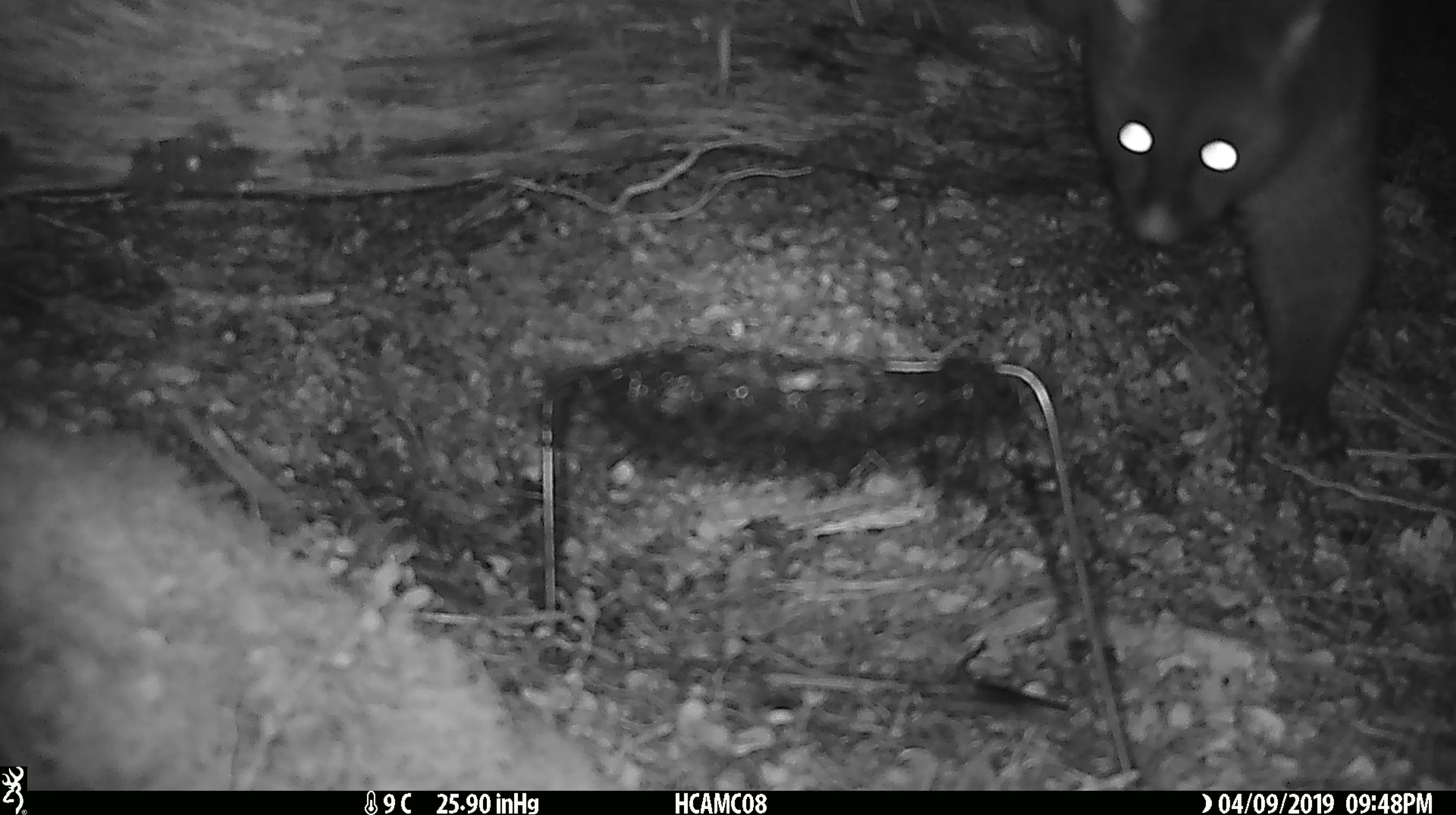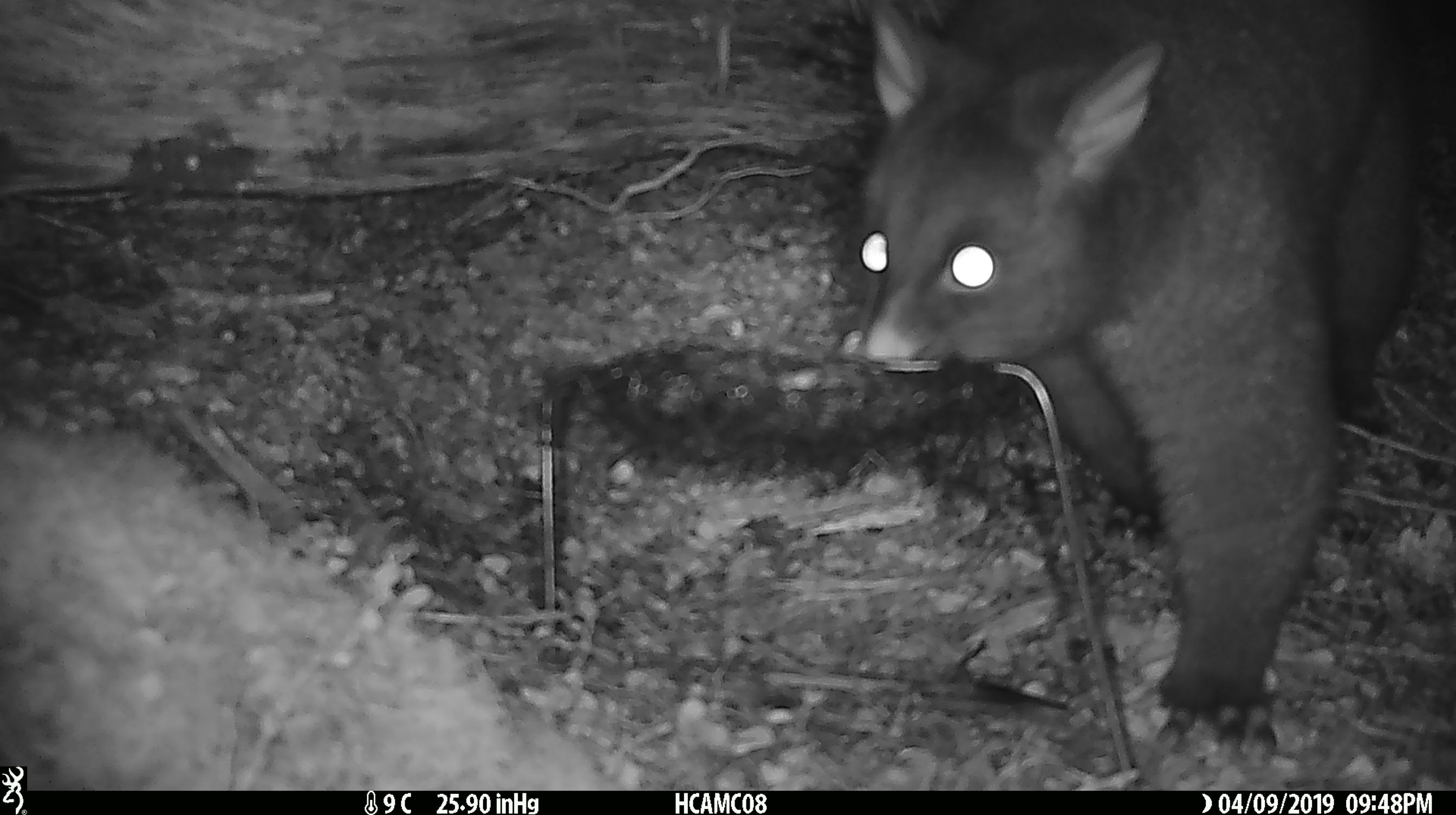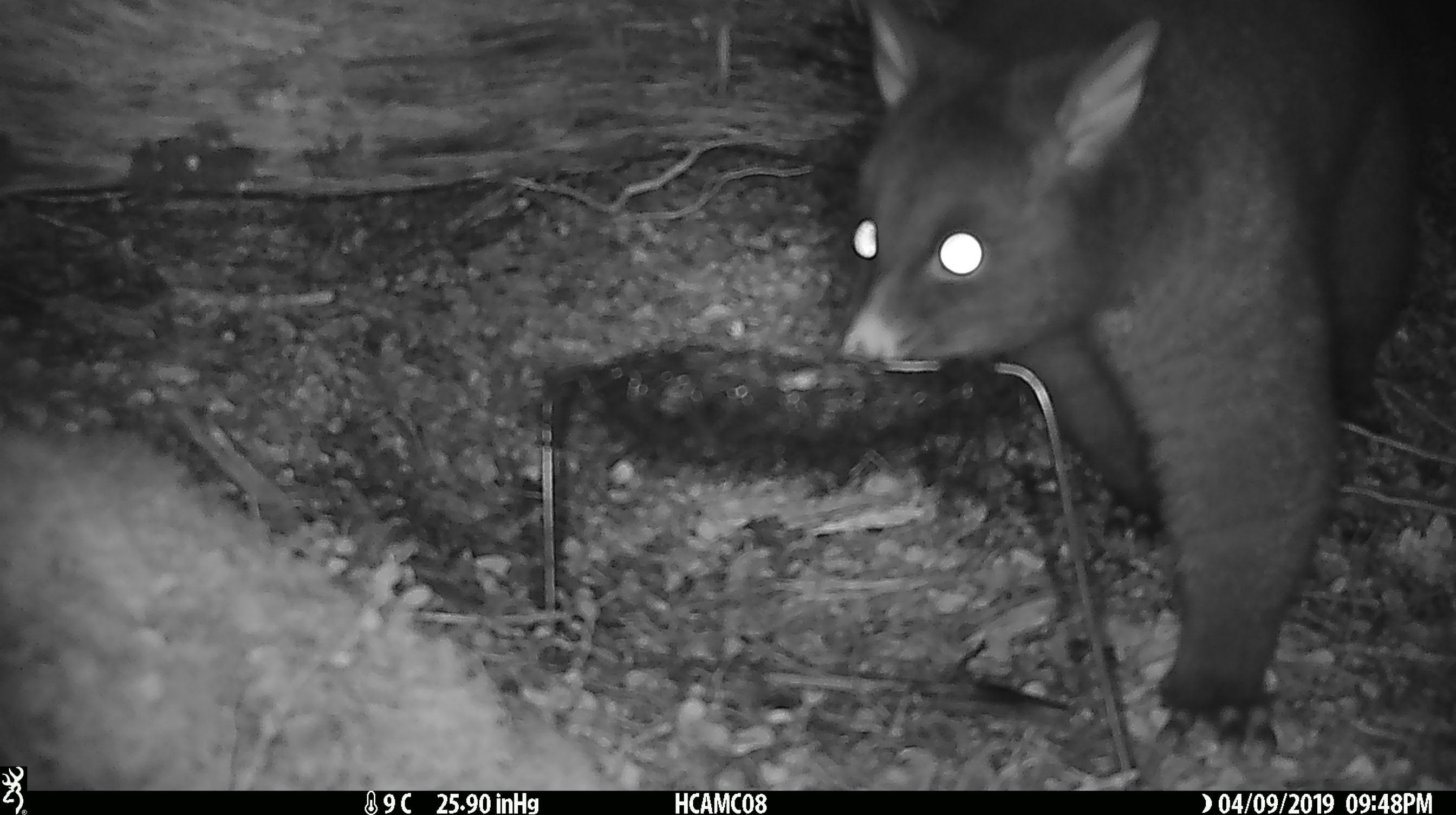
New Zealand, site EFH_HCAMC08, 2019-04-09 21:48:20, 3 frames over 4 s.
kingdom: Animalia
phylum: Chordata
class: Mammalia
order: Diprotodontia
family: Phalangeridae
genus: Trichosurus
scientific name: Trichosurus vulpecula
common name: common brushtail possum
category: possum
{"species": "possum (common brushtail possum) (Trichosurus vulpecula)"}